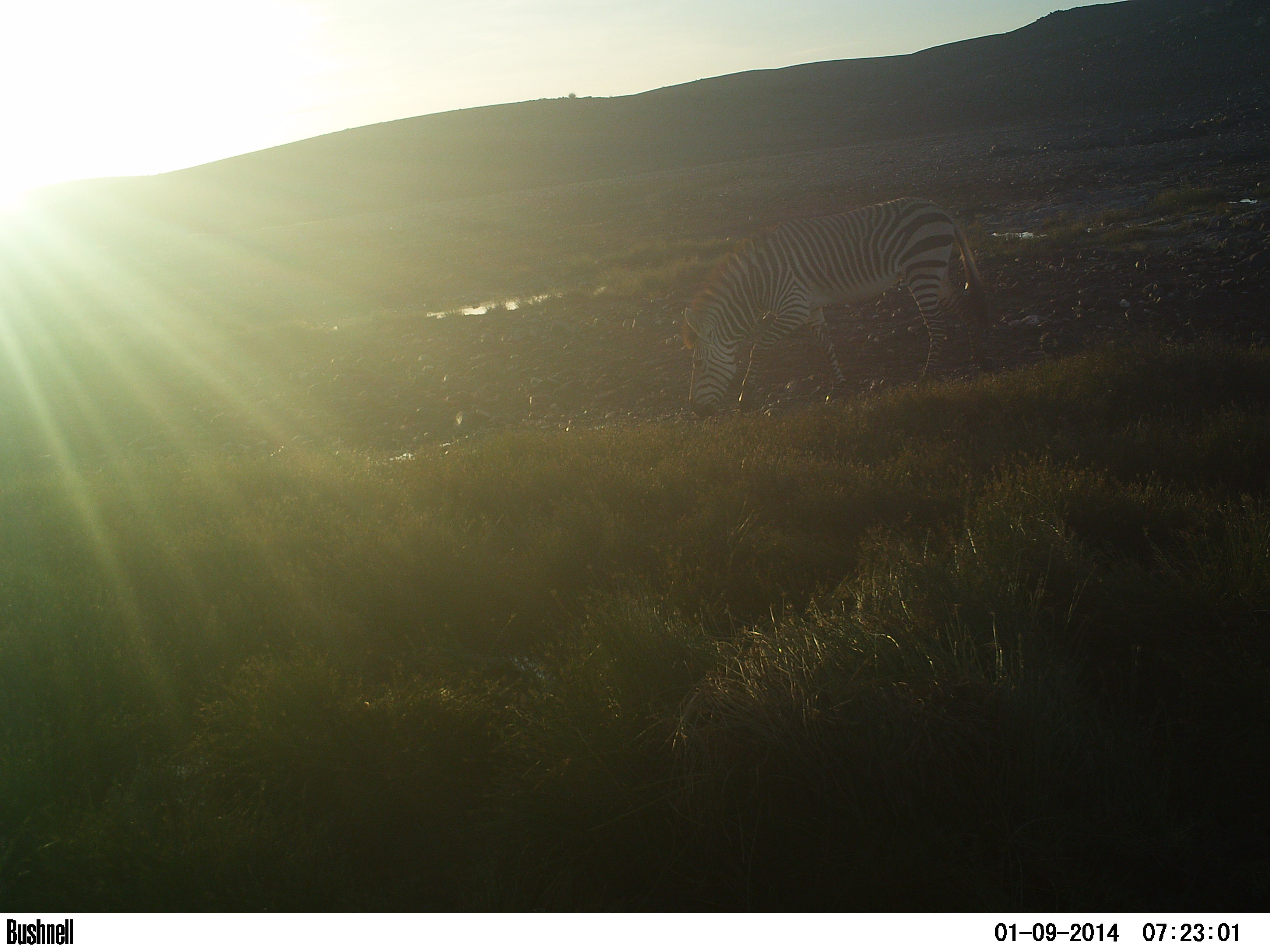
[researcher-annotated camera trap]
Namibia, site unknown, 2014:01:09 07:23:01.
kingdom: Animalia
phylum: Chordata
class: Mammalia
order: Perissodactyla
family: Equidae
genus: Equus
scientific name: Equus zebra hartmannae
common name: hartmann's mountain zebra